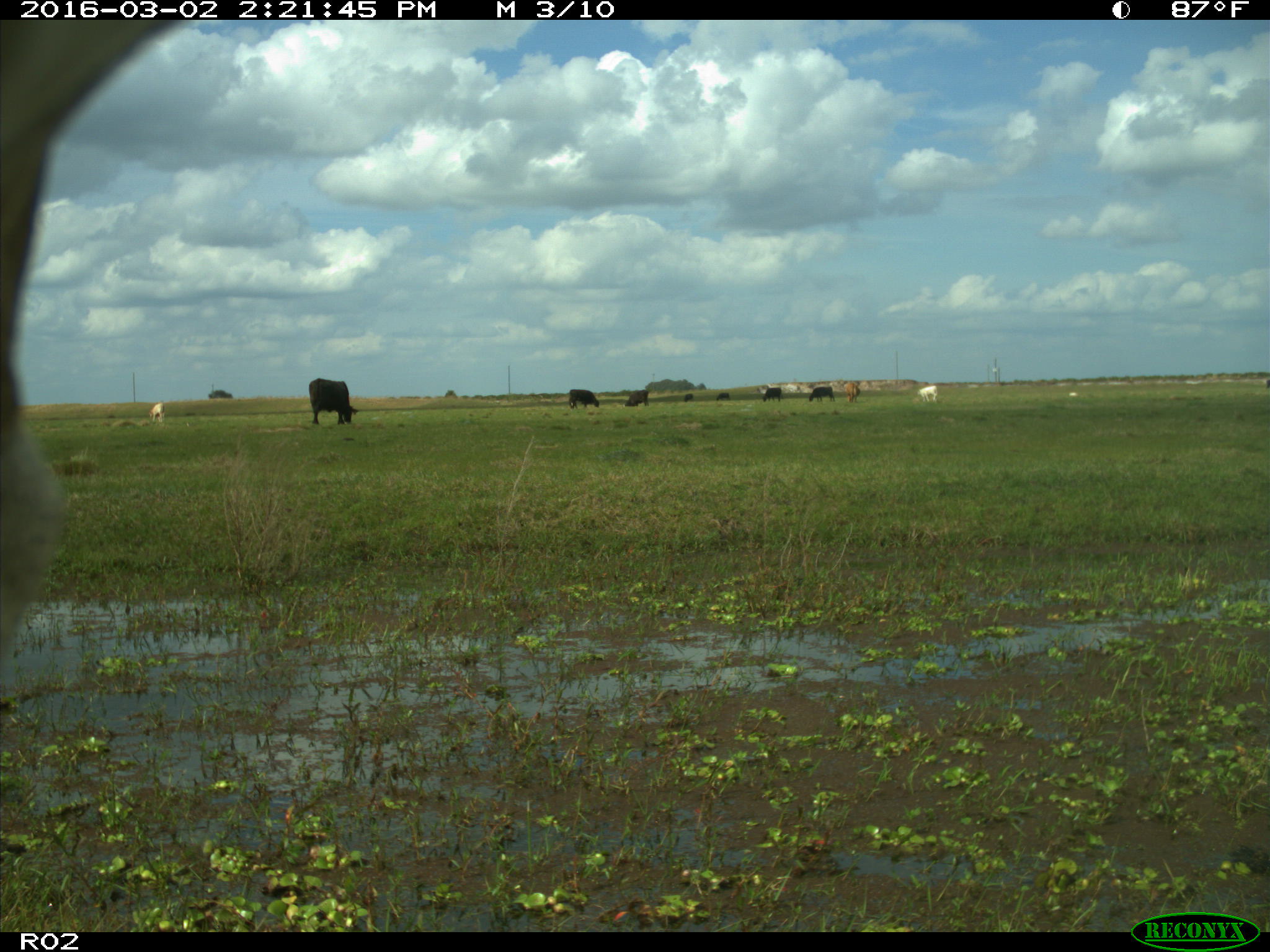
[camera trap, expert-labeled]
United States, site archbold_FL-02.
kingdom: Animalia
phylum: Chordata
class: Mammalia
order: Artiodactyla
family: Bovidae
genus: Bos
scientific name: Bos taurus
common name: domestic cow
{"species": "Bos taurus (domestic cow)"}